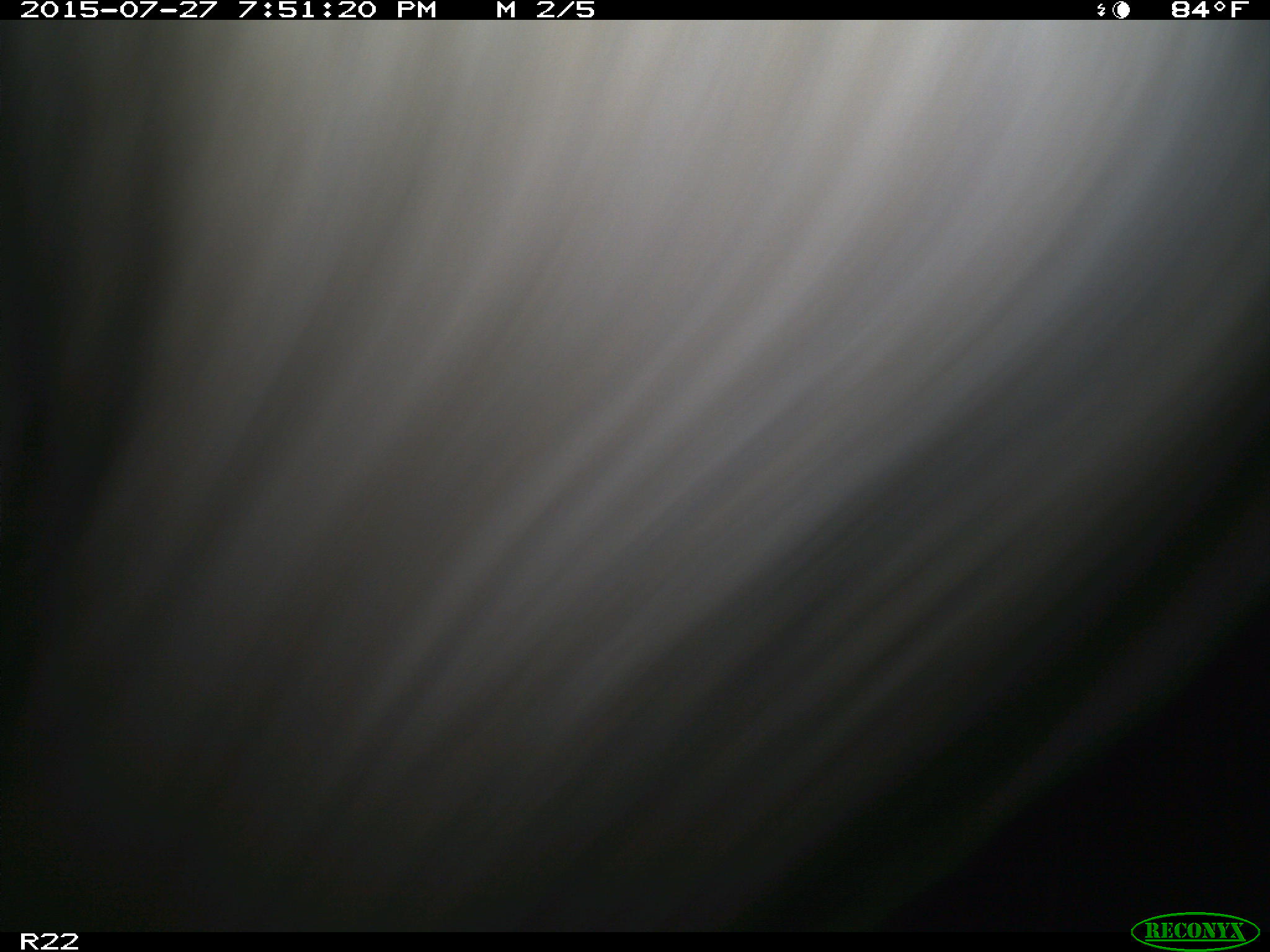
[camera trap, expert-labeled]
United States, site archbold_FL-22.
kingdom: Animalia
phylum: Chordata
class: Mammalia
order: Artiodactyla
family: Bovidae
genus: Bos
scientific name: Bos taurus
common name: domestic cow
Bos taurus (domestic cow).